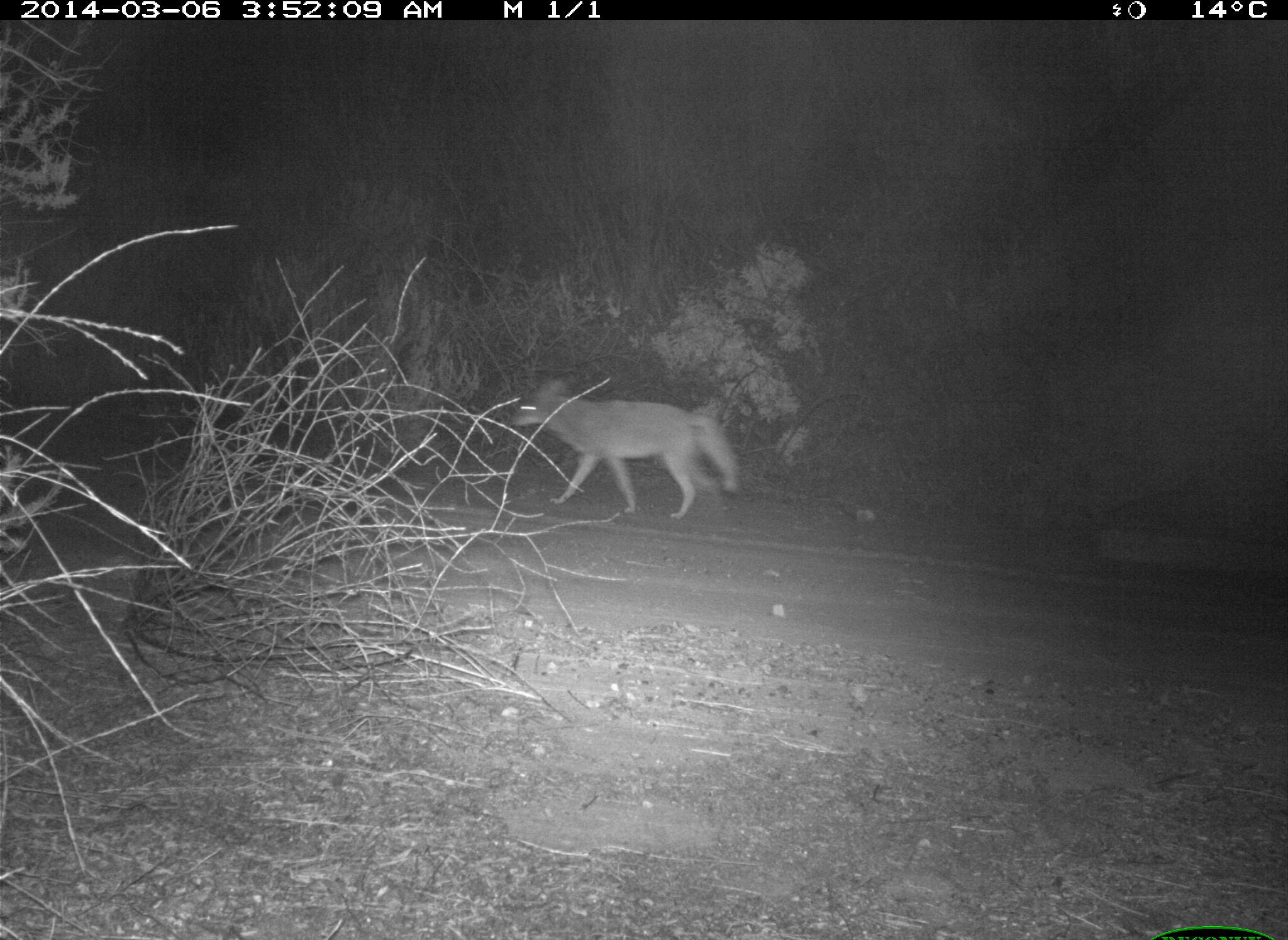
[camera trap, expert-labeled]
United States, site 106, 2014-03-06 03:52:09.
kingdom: Animalia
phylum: Chordata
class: Mammalia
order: Carnivora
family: Canidae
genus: Canis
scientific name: Canis latrans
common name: coyote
Coyote (Canis latrans).